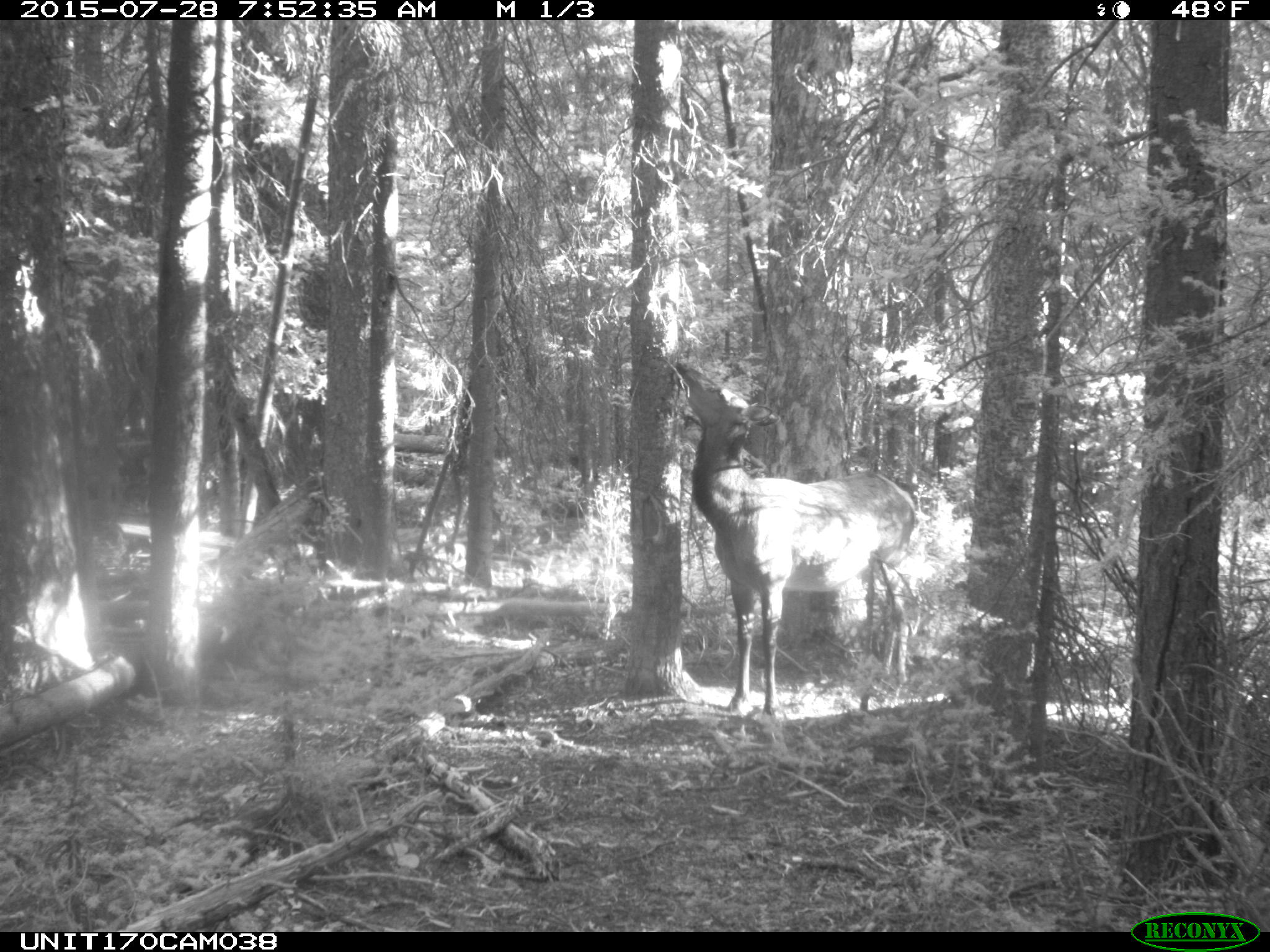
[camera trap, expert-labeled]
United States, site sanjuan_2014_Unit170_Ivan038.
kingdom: Animalia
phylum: Chordata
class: Mammalia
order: Artiodactyla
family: Cervidae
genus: Cervus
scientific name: Cervus elaphus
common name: red deer